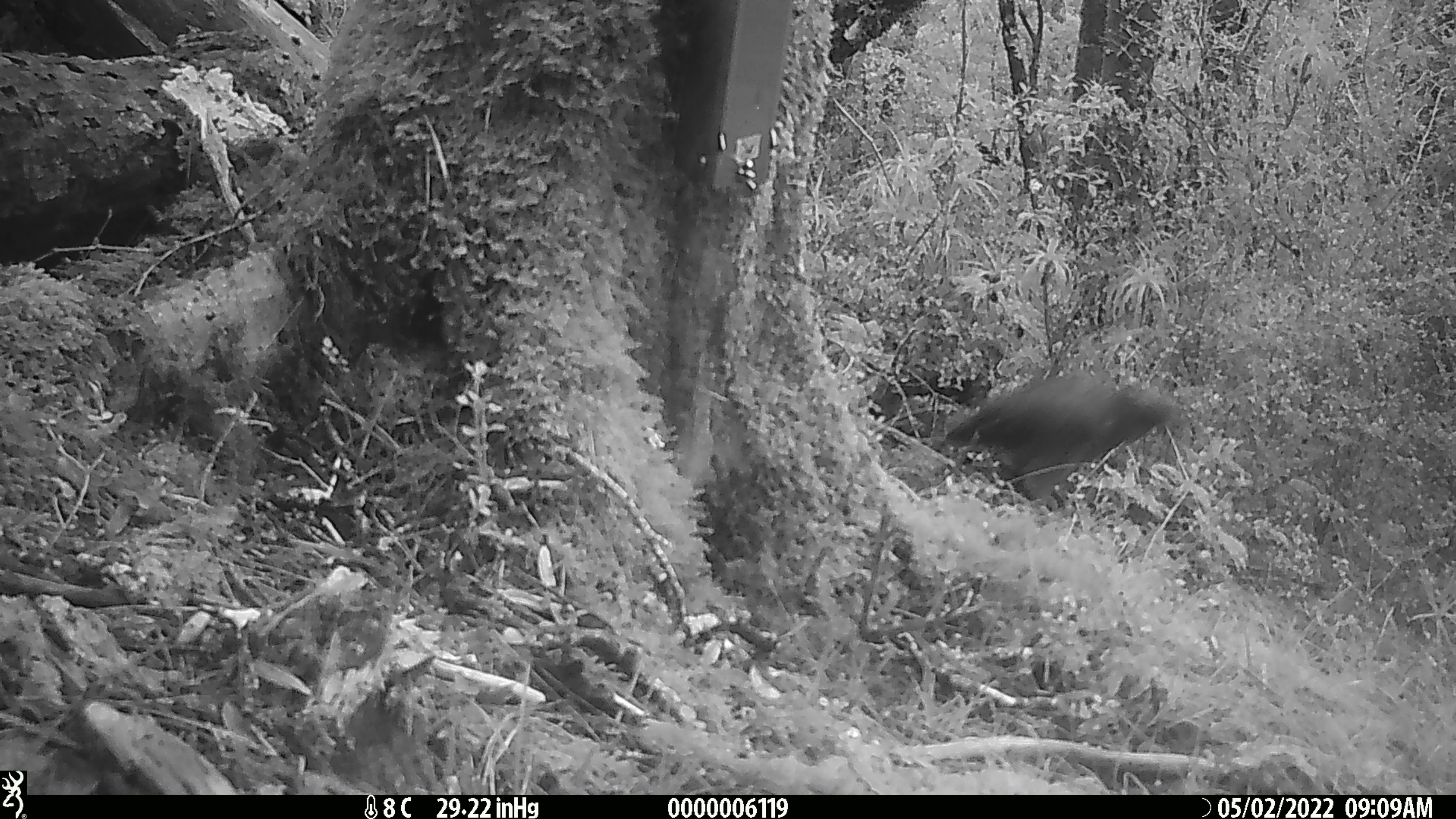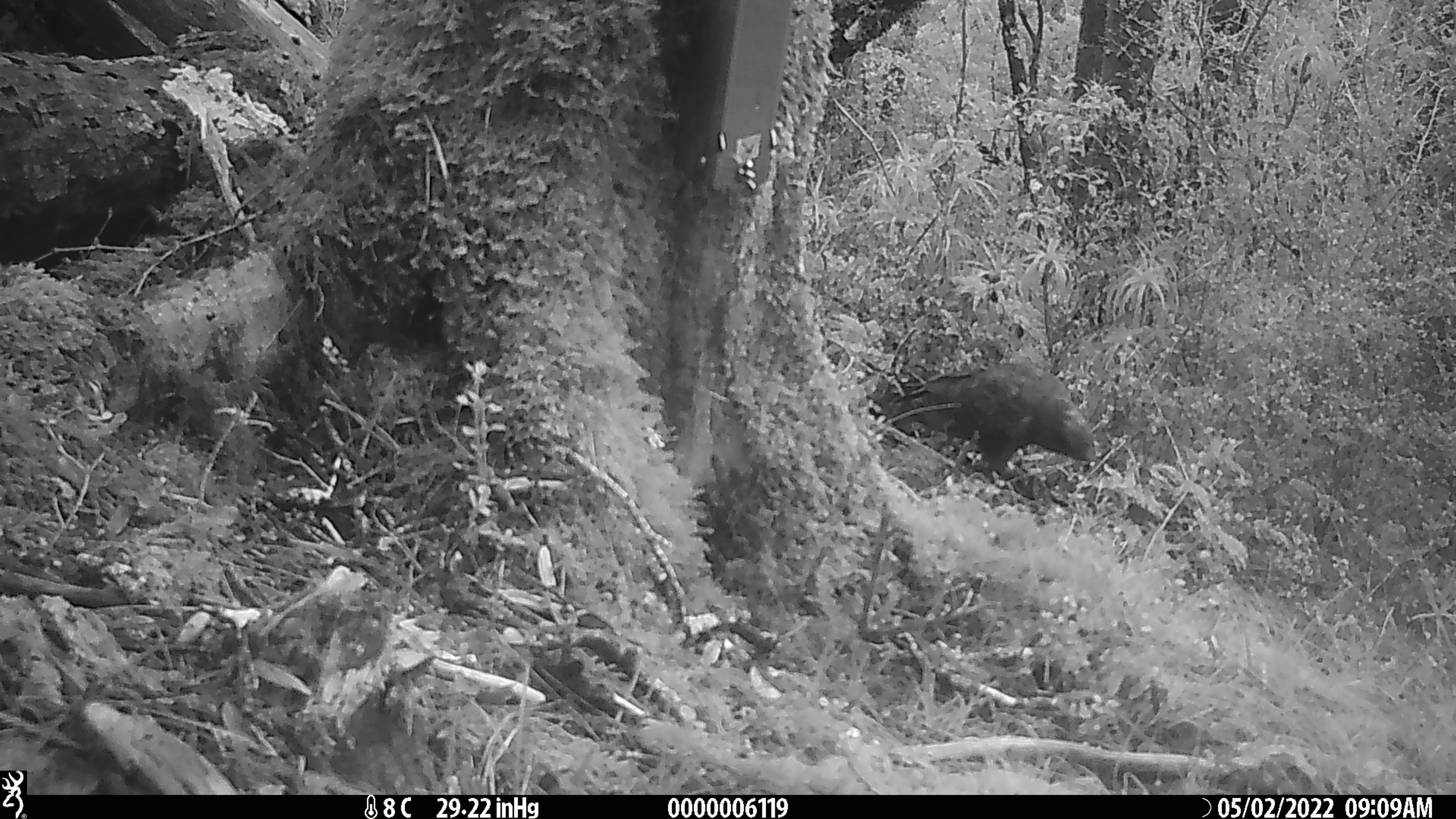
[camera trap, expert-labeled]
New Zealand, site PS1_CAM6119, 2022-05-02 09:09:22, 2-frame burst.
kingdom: Animalia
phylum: Chordata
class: Aves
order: Psittaciformes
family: Strigopidae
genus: Nestor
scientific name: Nestor notabilis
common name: kea